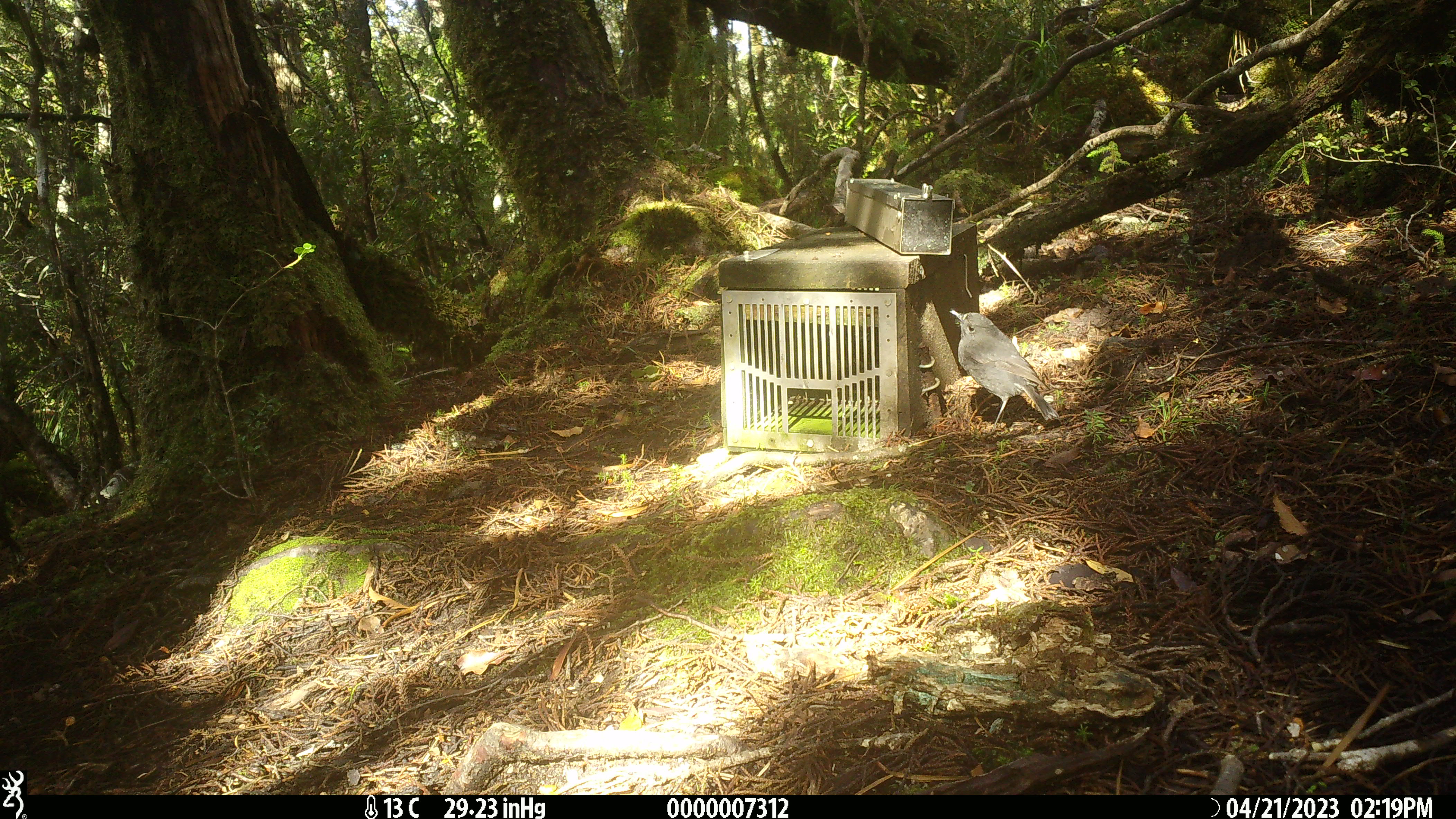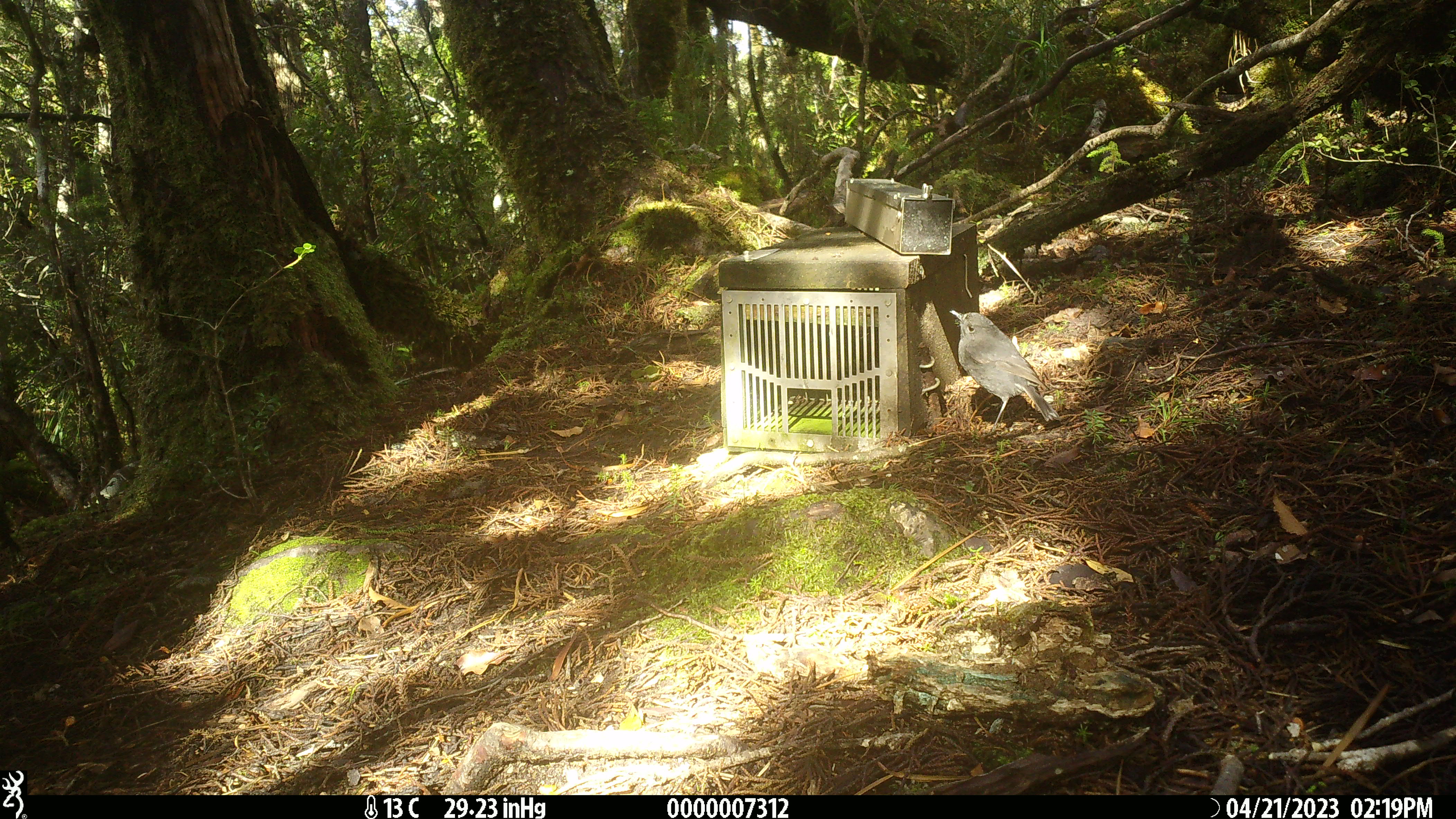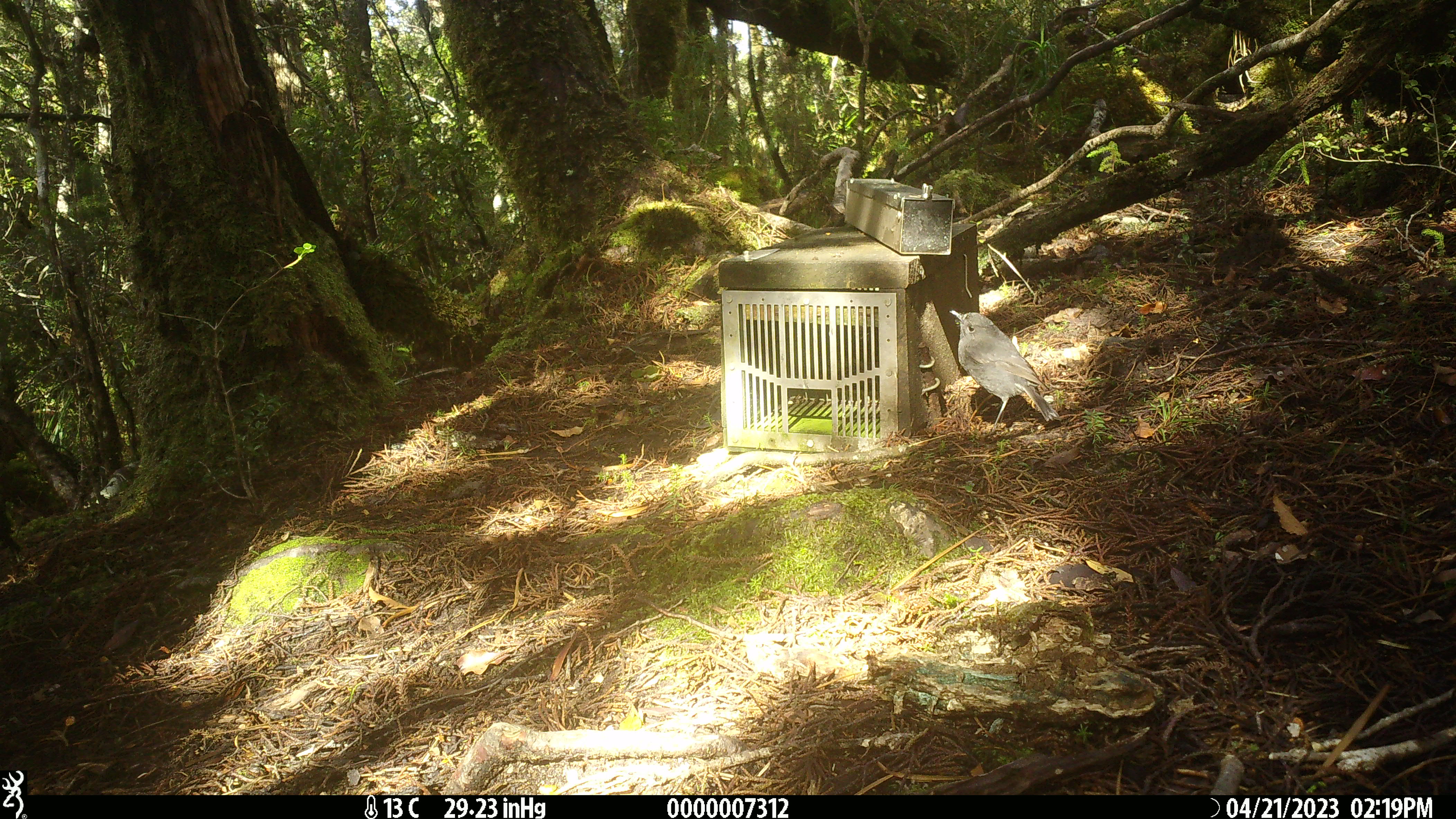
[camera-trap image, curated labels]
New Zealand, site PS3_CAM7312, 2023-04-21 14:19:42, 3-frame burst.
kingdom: Animalia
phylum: Chordata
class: Aves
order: Passeriformes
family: Petroicidae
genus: Petroica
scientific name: Petroica australis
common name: new zealand robin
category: robin